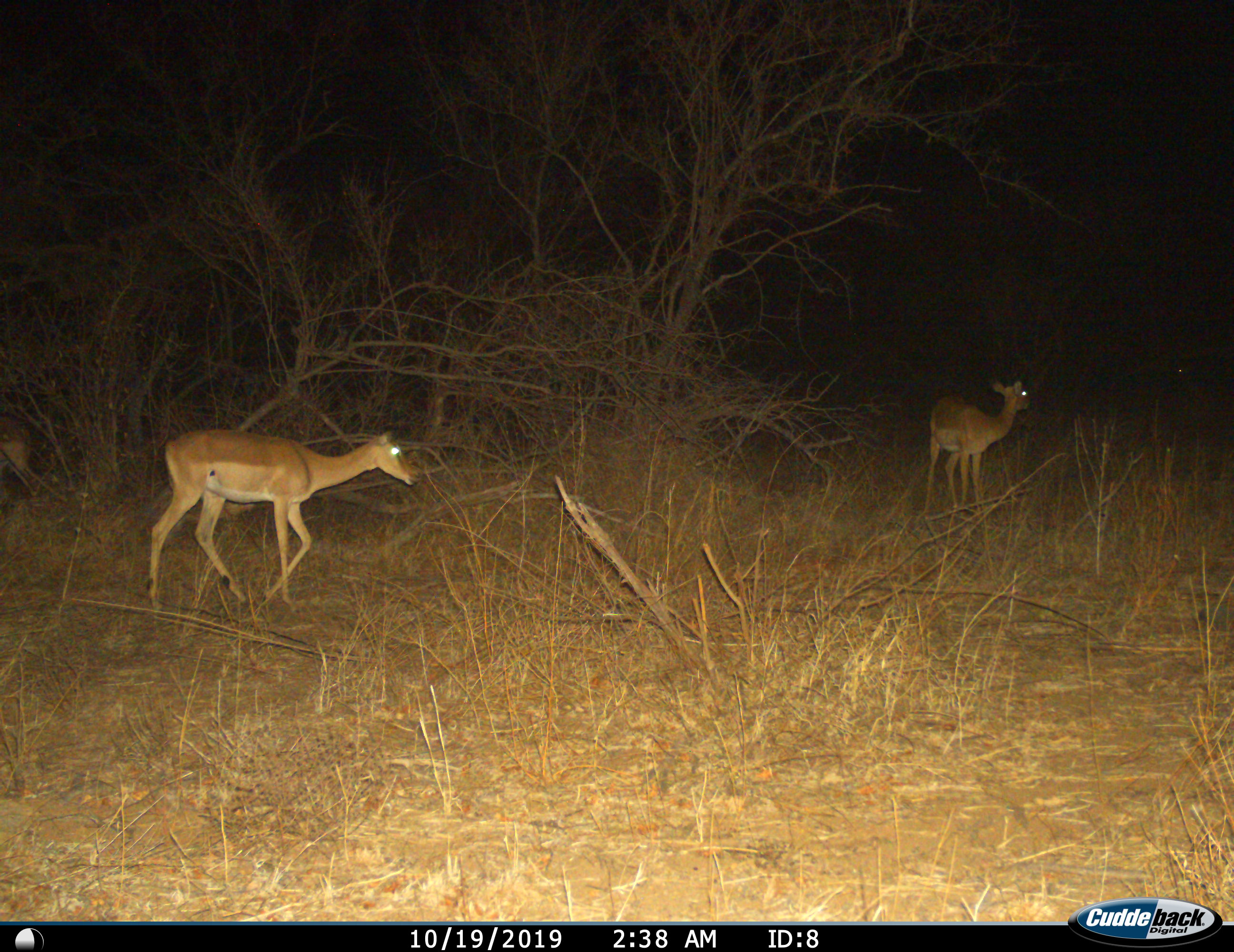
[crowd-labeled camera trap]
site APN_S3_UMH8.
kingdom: Animalia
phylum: Chordata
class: Mammalia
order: Artiodactyla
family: Bovidae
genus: Aepyceros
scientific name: Aepyceros melampus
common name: impala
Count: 2.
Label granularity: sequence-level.